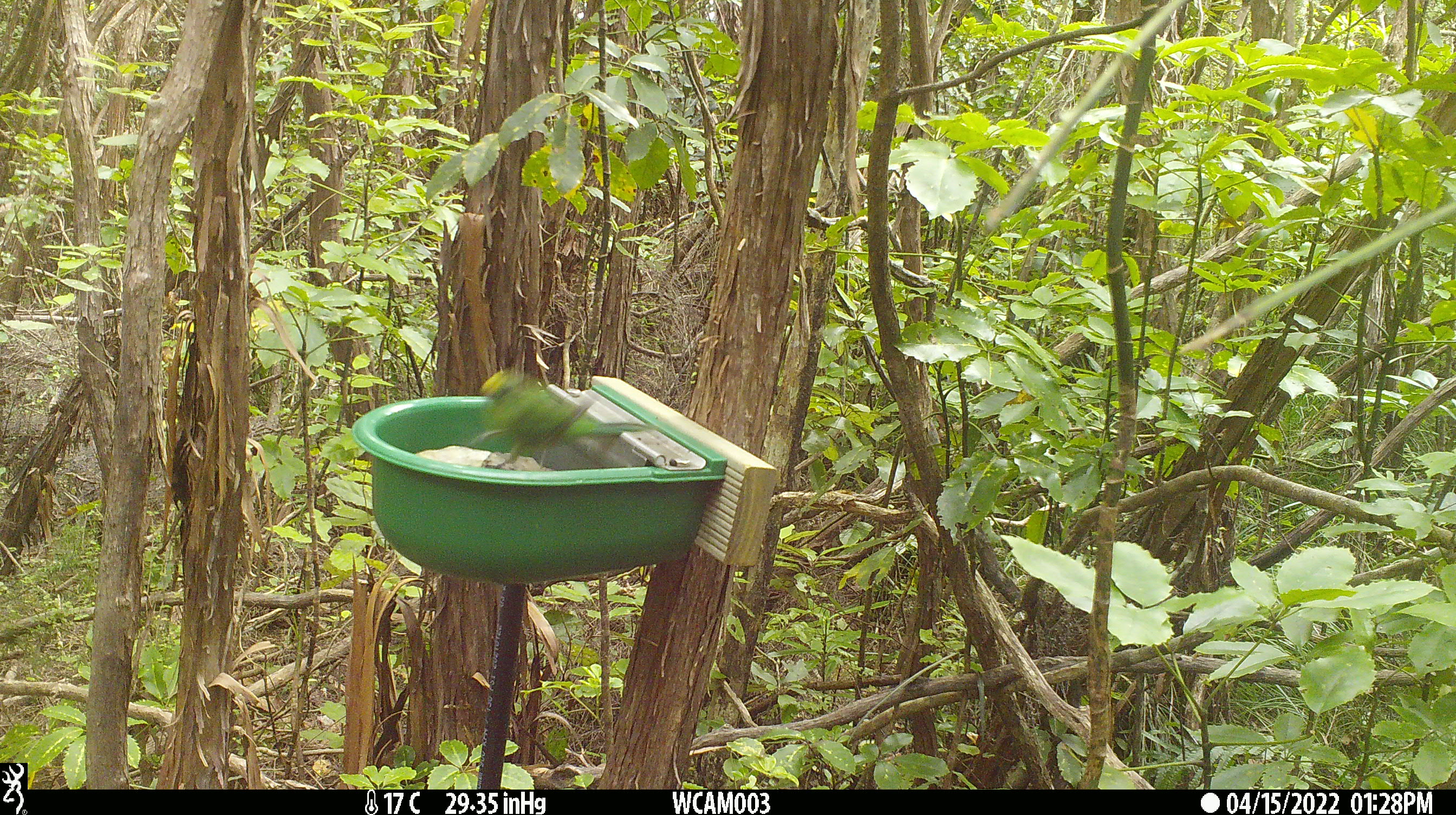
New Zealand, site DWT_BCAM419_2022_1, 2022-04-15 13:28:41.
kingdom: Animalia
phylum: Chordata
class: Aves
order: Psittaciformes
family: Psittaculidae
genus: Cyanoramphus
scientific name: Cyanoramphus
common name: parakeet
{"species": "parakeet (Cyanoramphus)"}